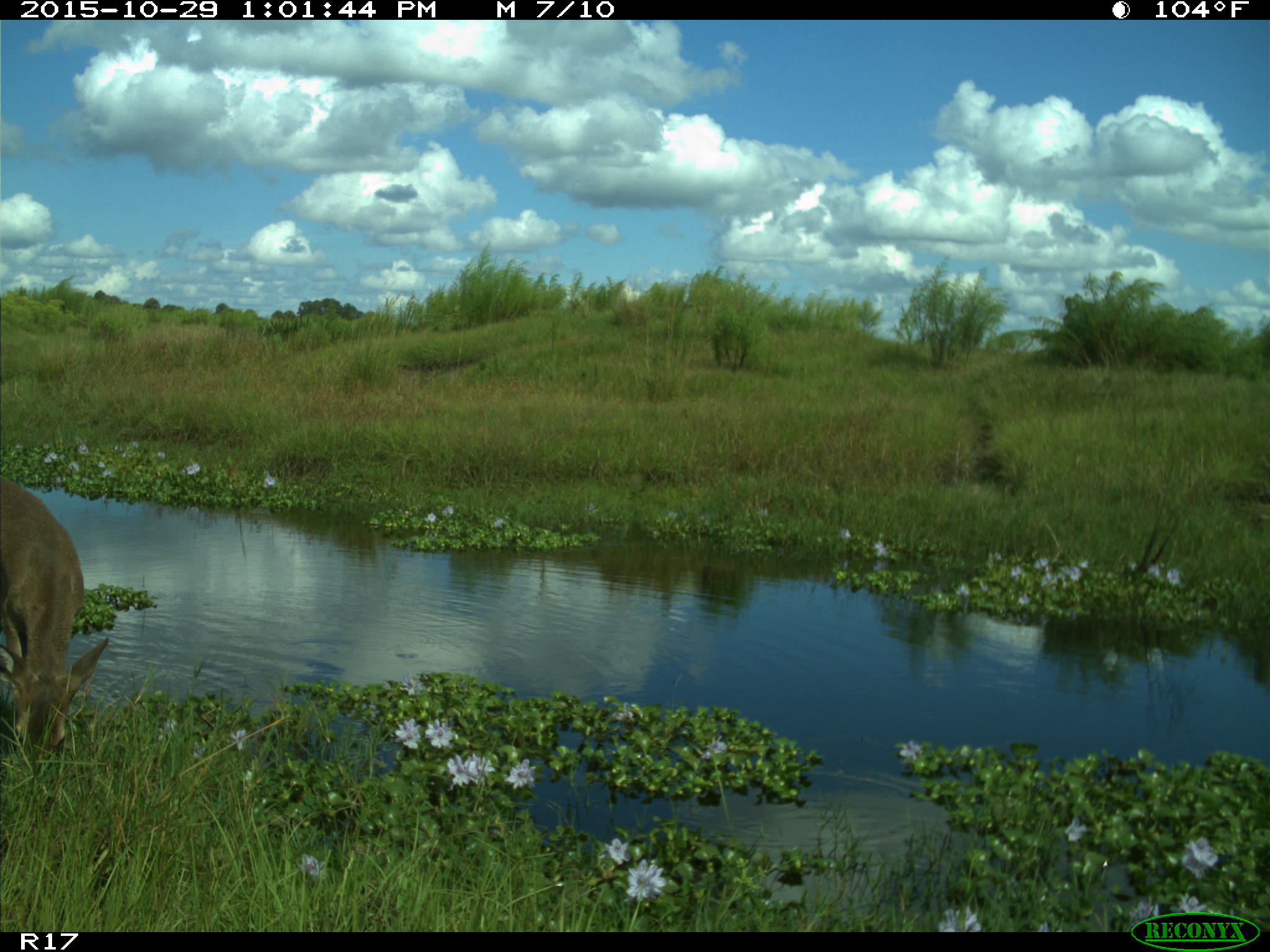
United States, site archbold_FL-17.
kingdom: Animalia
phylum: Chordata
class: Mammalia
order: Artiodactyla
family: Cervidae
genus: Odocoileus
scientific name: Odocoileus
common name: deer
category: unidentified deer